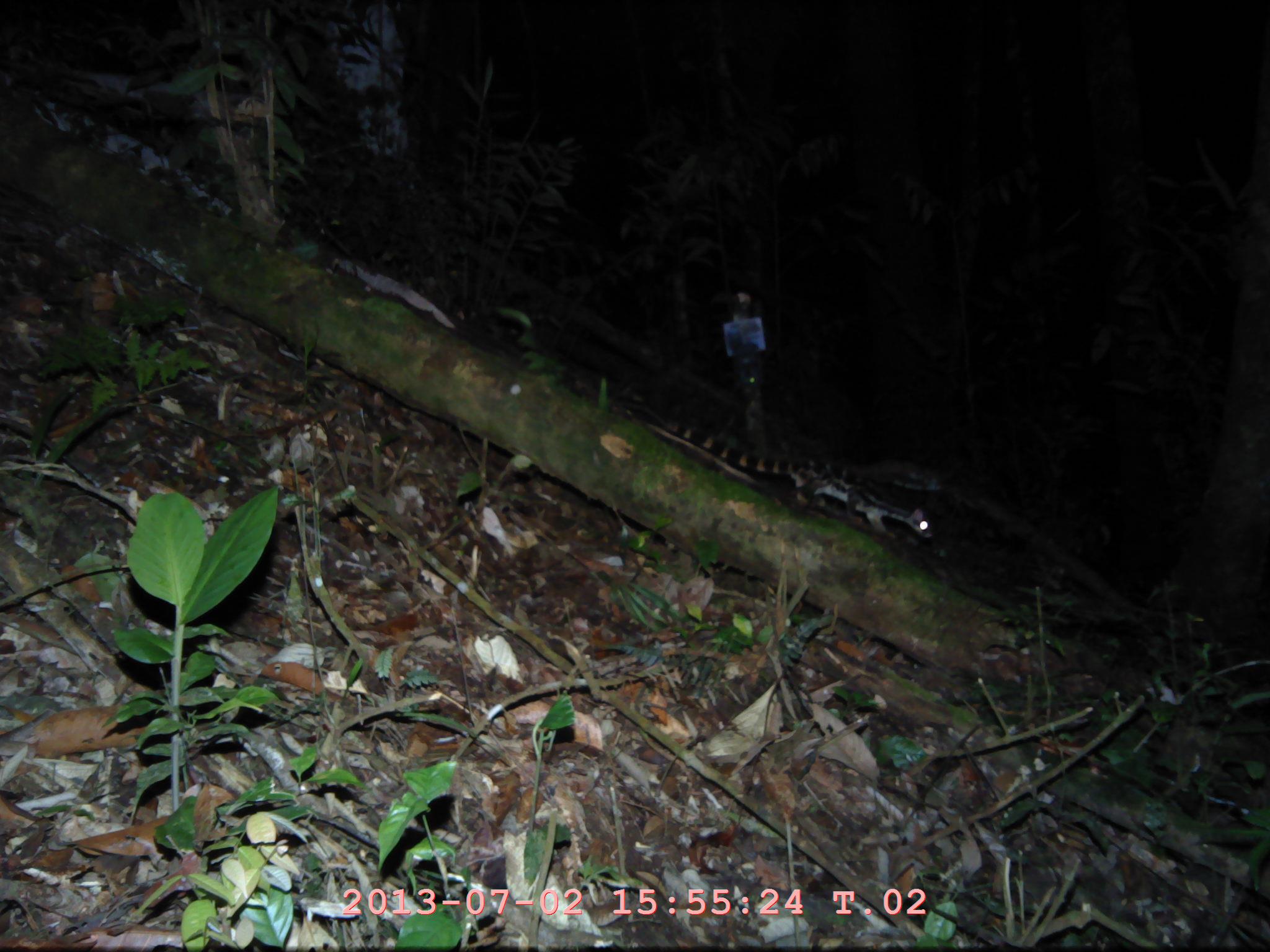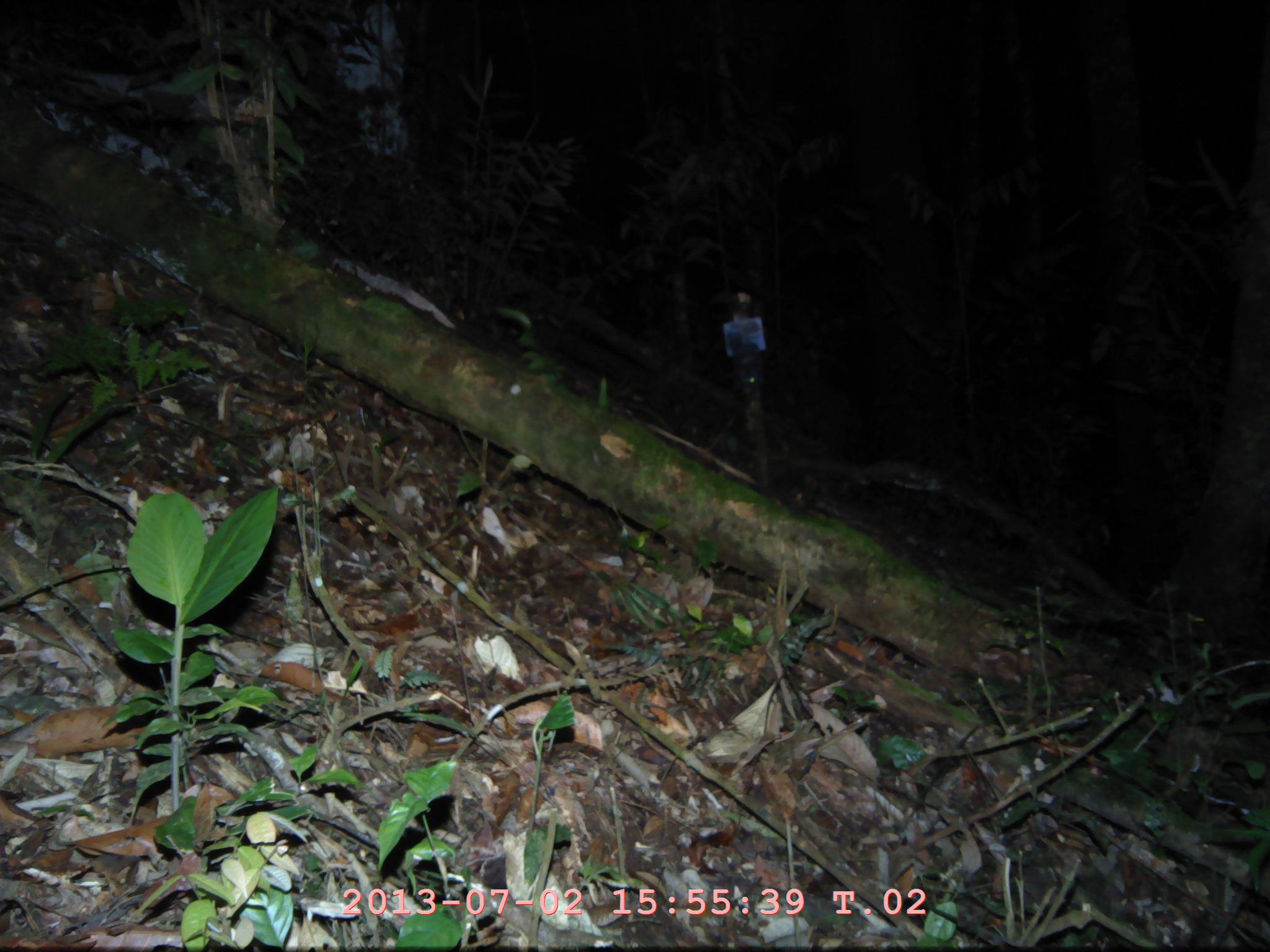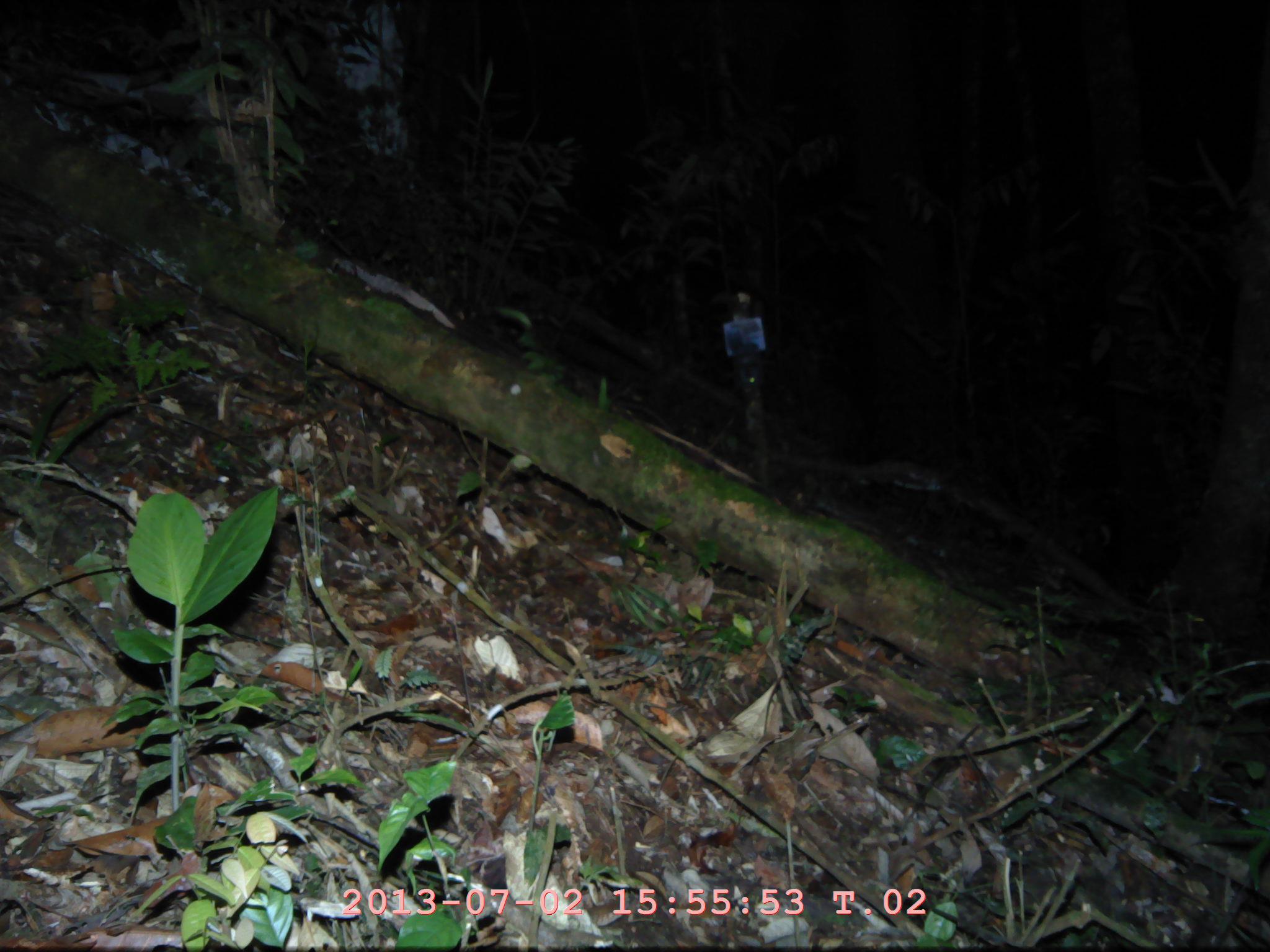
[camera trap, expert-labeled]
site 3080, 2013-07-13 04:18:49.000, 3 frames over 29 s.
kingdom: Animalia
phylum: Chordata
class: Mammalia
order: Carnivora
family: Prionodontidae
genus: Prionodon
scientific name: Prionodon linsang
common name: banded linsang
Prionodon linsang (banded linsang), count 1.